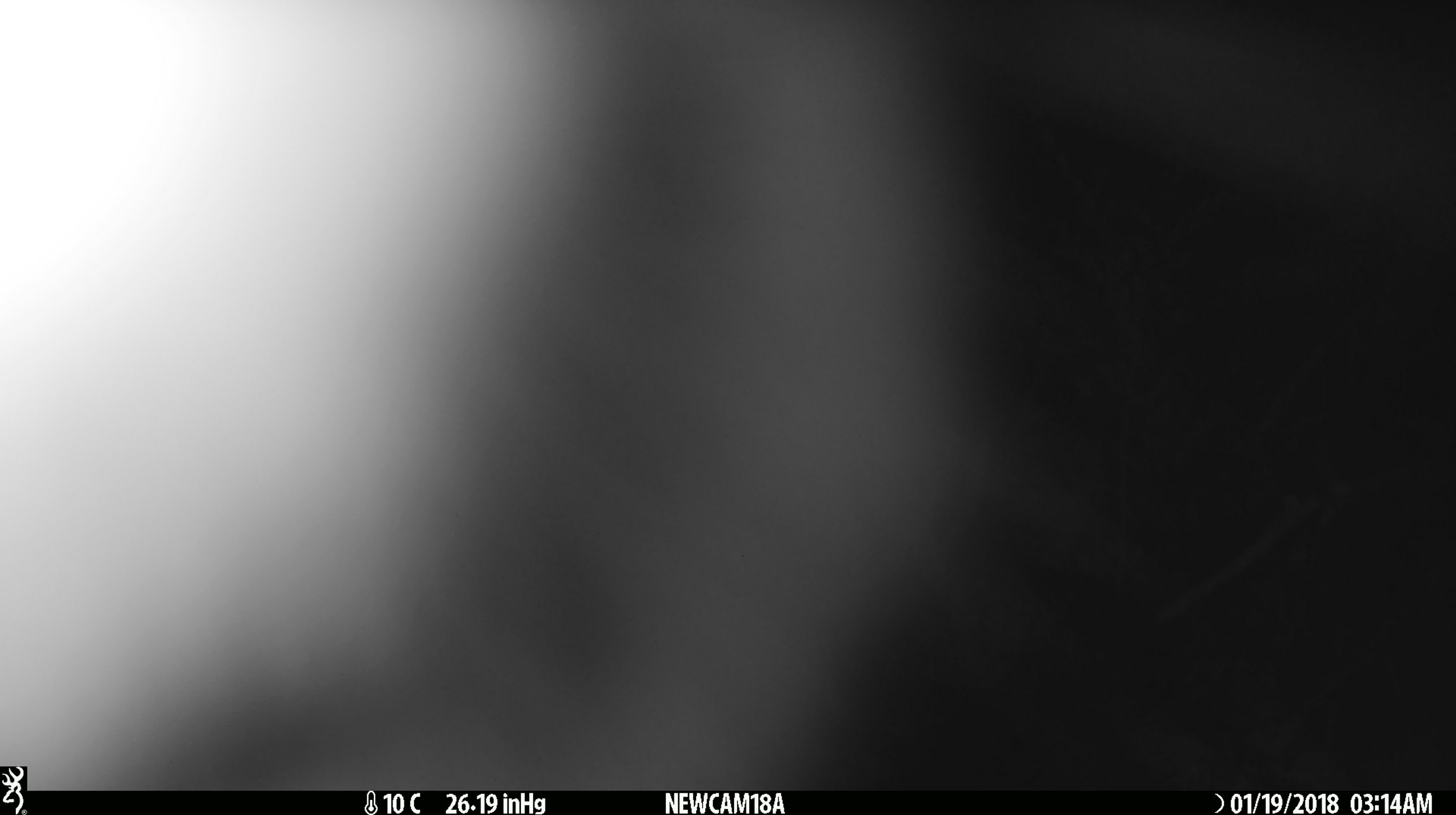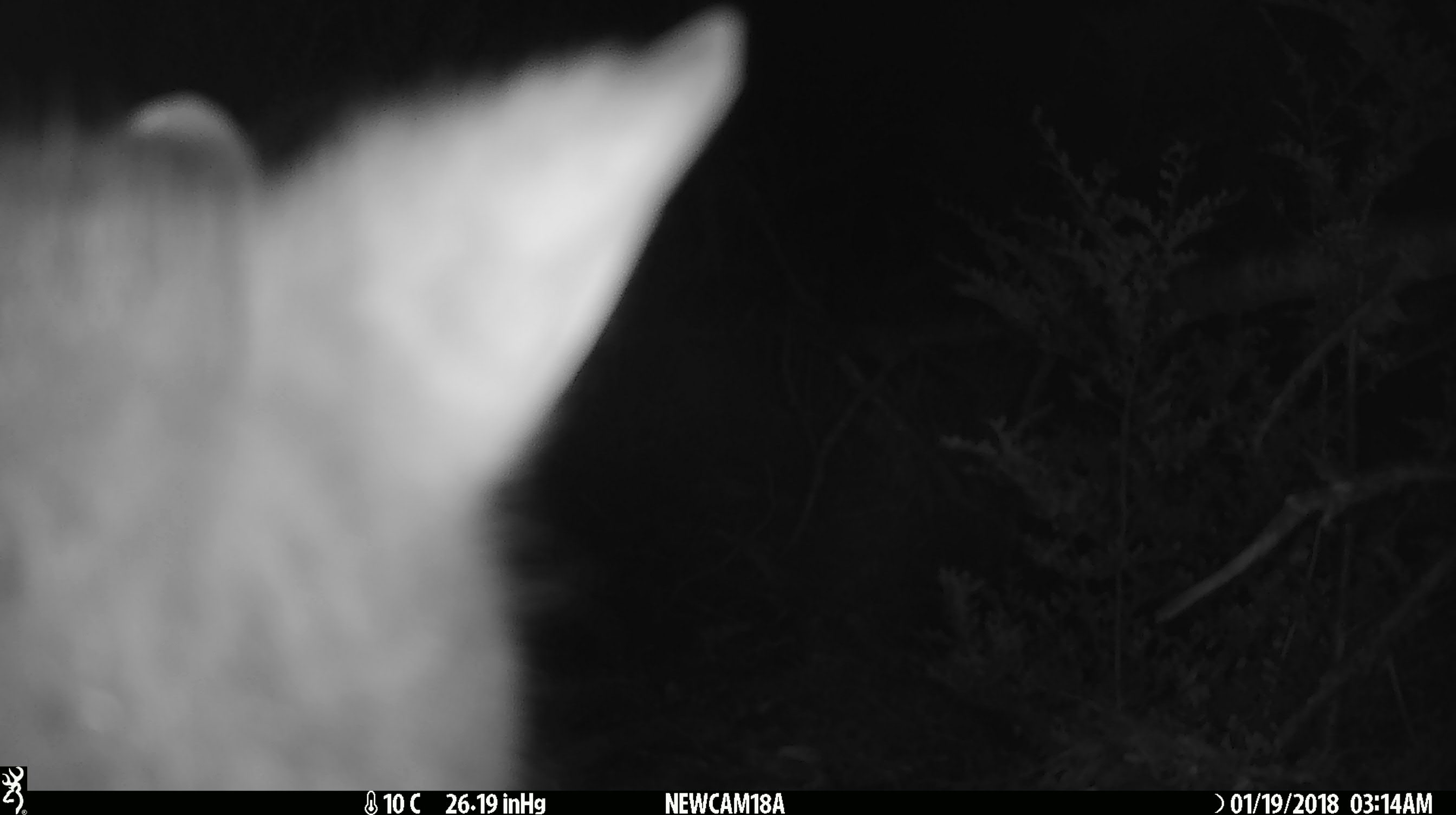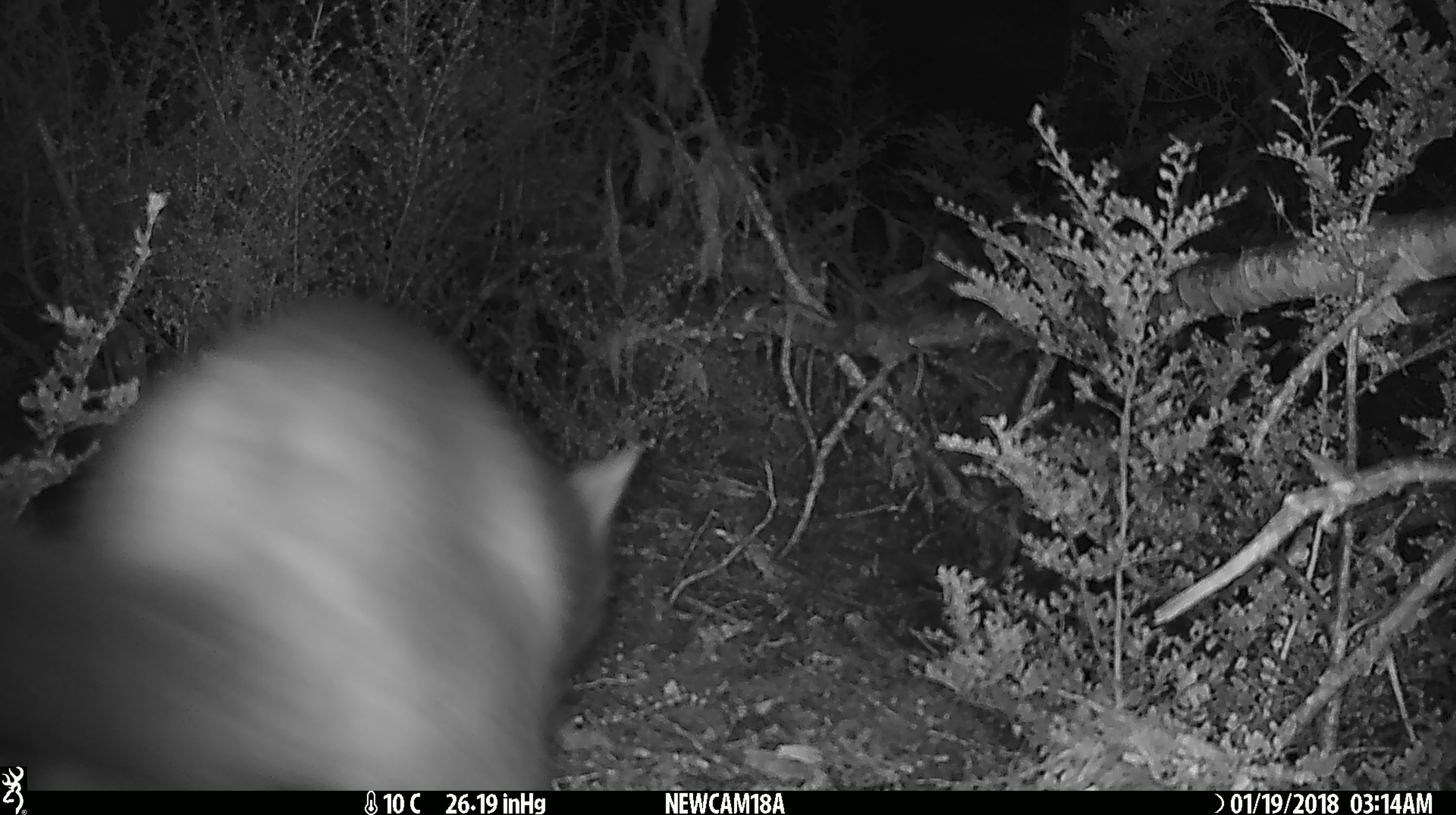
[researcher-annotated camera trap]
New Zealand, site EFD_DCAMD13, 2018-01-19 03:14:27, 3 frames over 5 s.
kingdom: Animalia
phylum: Chordata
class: Mammalia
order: Diprotodontia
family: Phalangeridae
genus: Trichosurus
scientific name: Trichosurus vulpecula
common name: common brushtail possum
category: possum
Possum (common brushtail possum) (Trichosurus vulpecula).